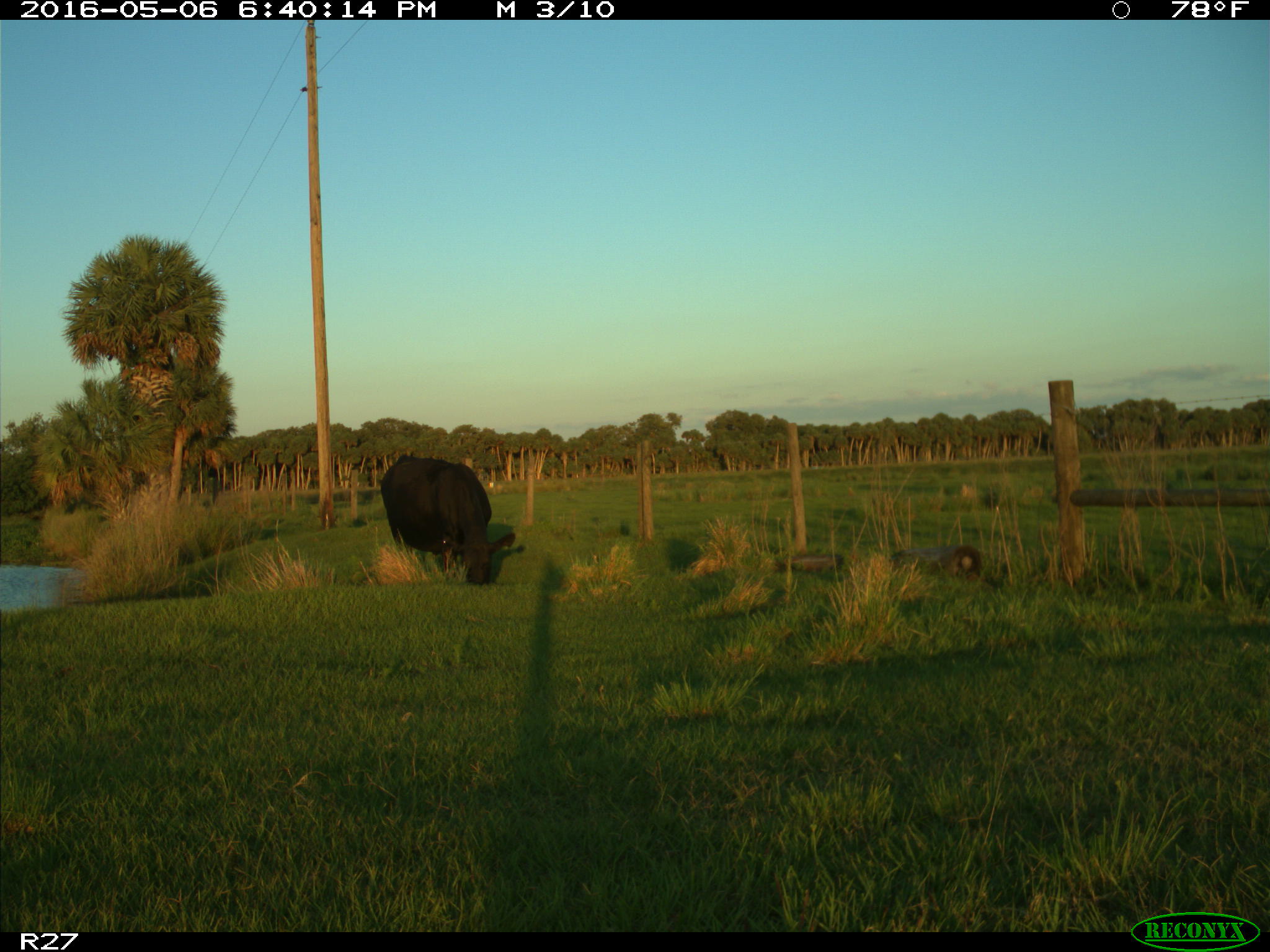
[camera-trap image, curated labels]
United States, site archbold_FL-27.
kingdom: Animalia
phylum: Chordata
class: Mammalia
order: Artiodactyla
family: Bovidae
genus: Bos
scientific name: Bos taurus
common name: domestic cow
Bos taurus (domestic cow).